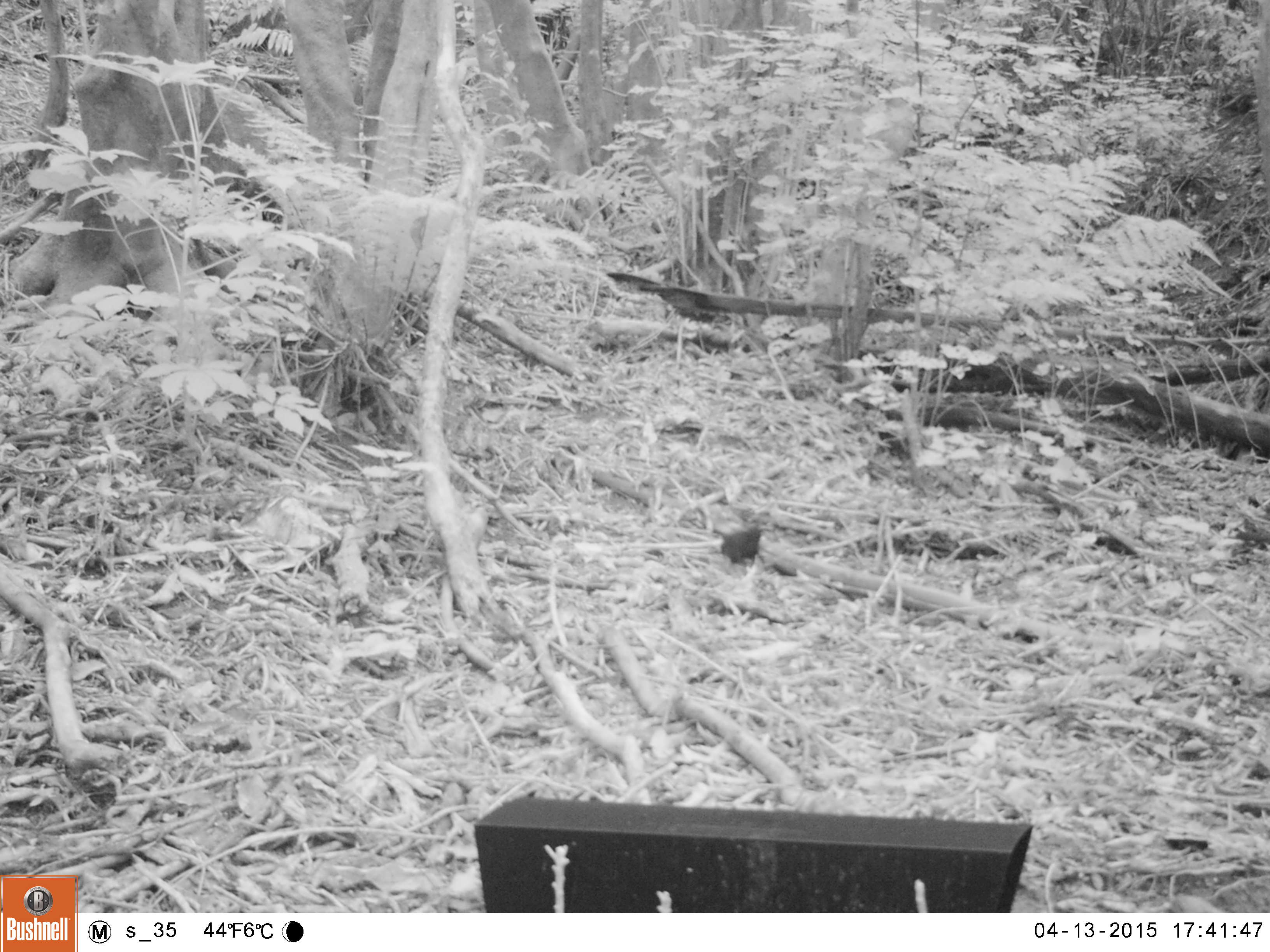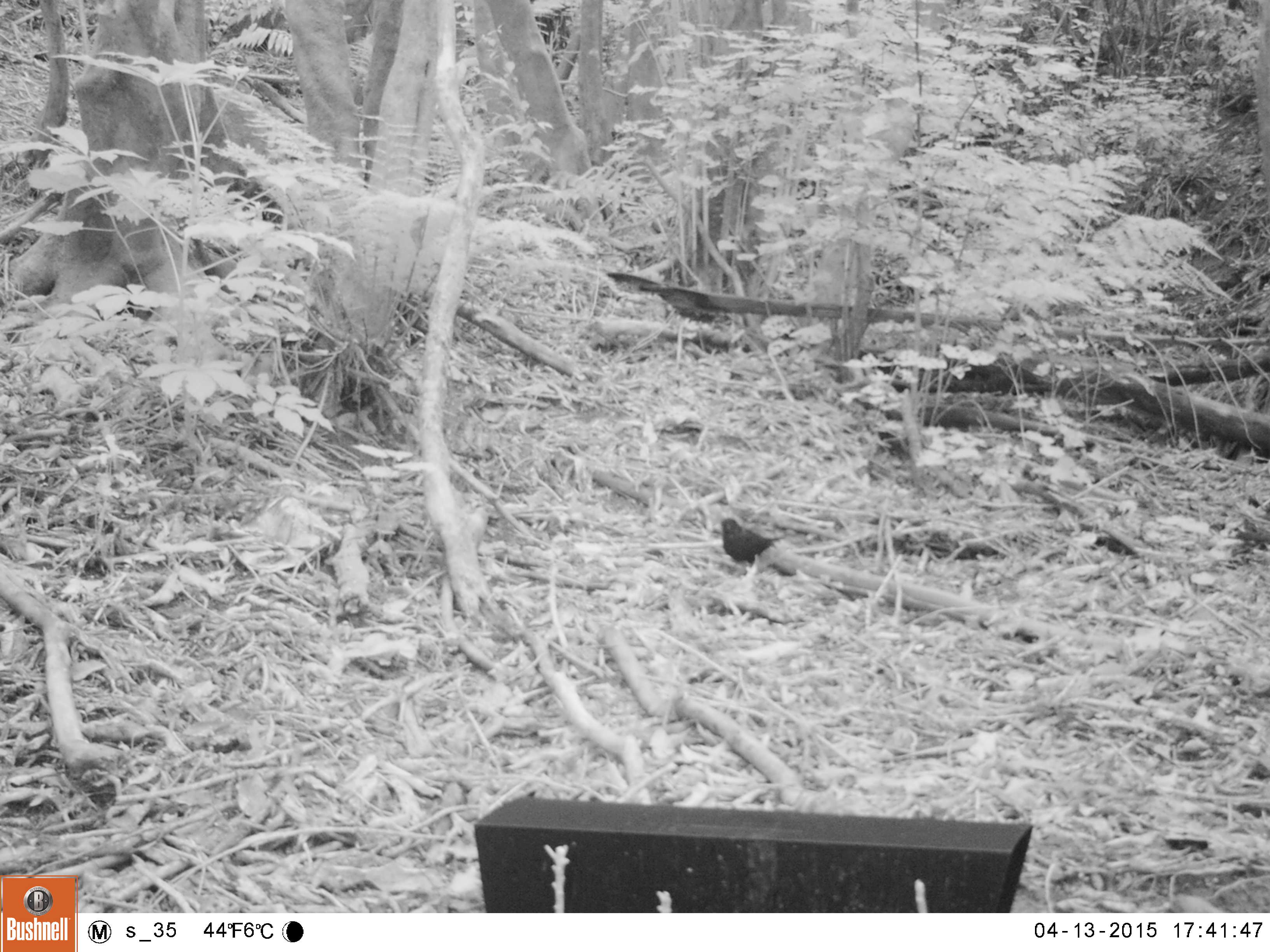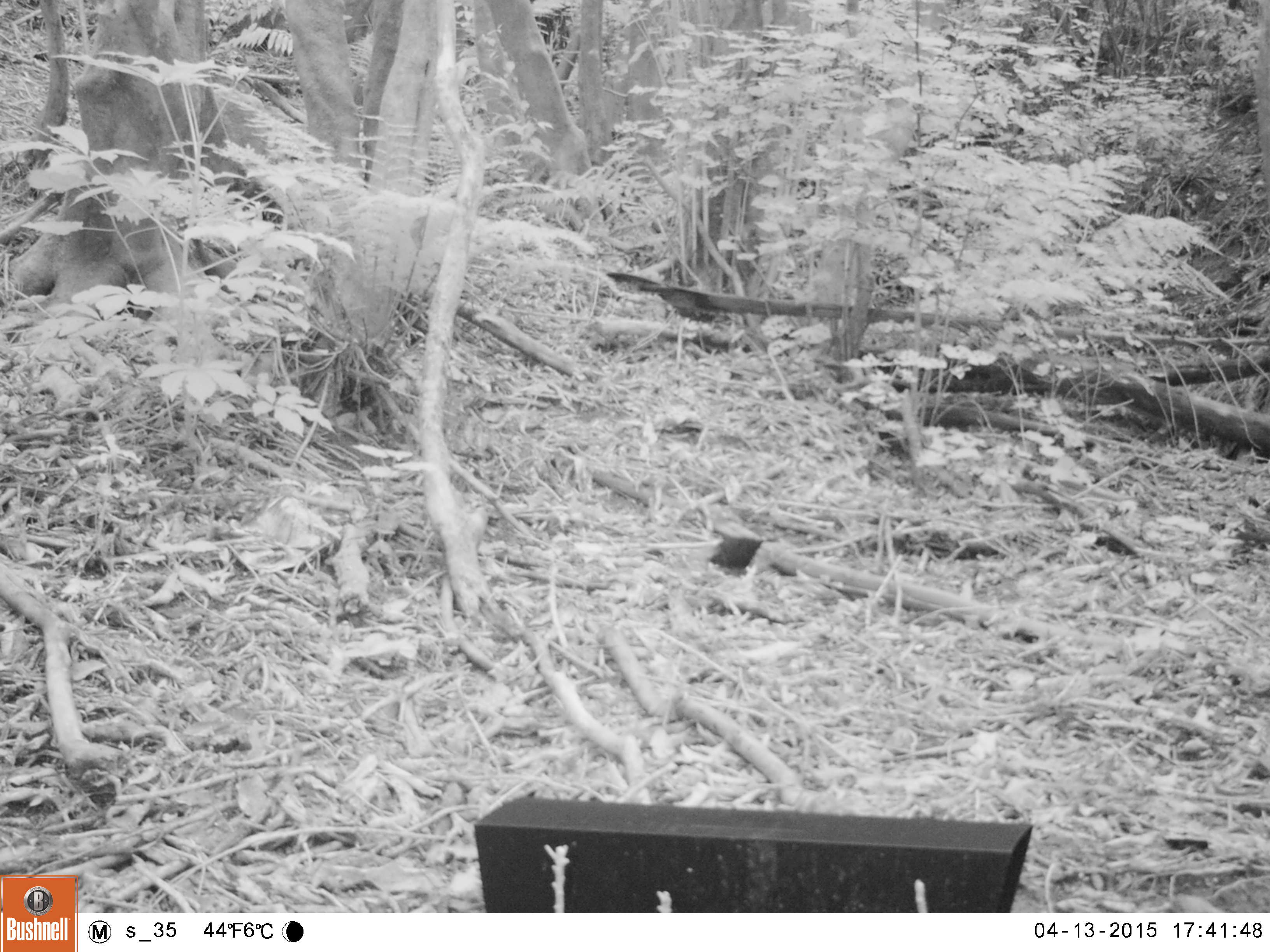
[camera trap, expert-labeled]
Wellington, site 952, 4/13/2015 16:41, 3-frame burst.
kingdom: Animalia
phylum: Chordata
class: Aves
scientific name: Aves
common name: bird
Bird (Aves).